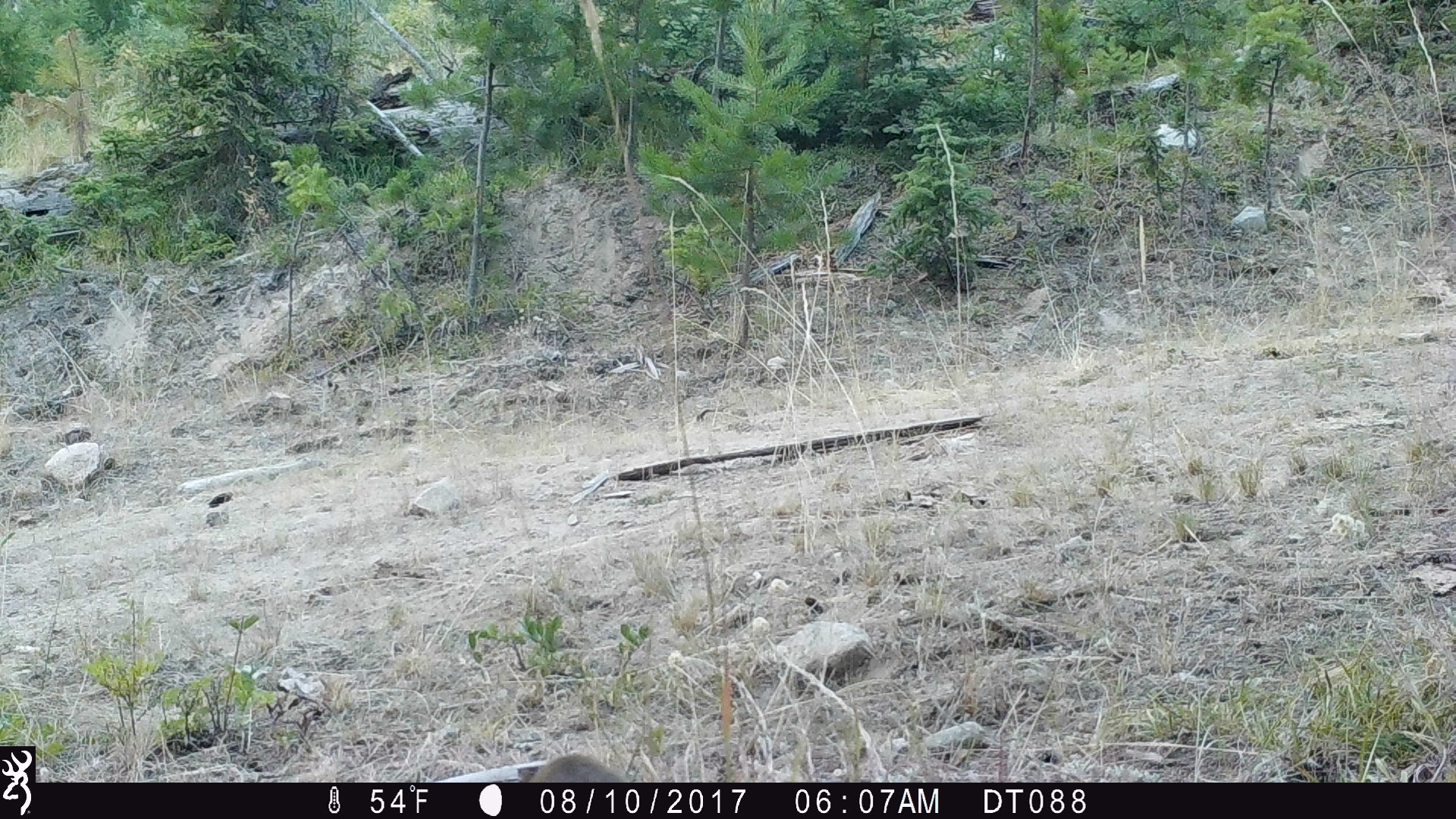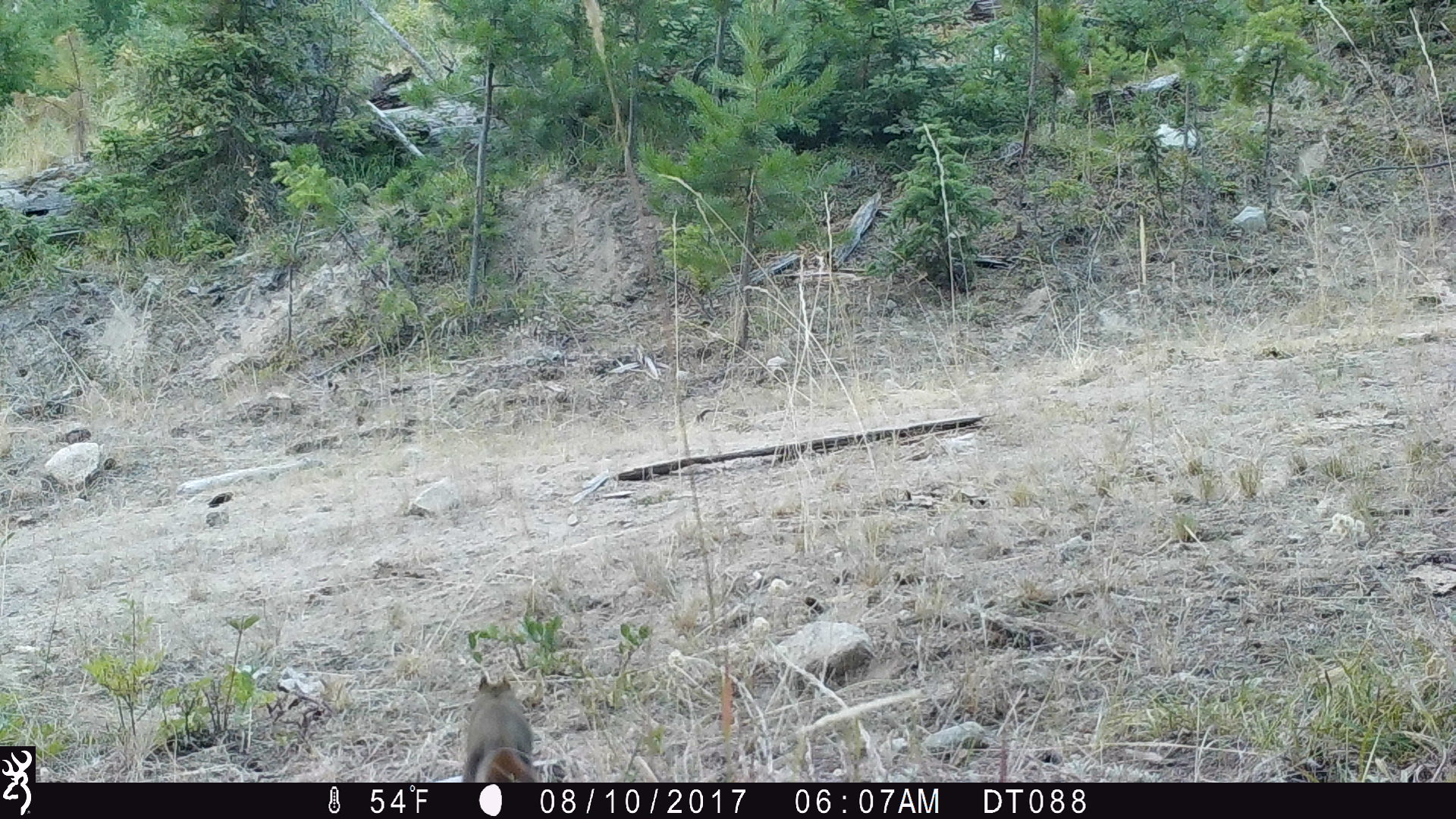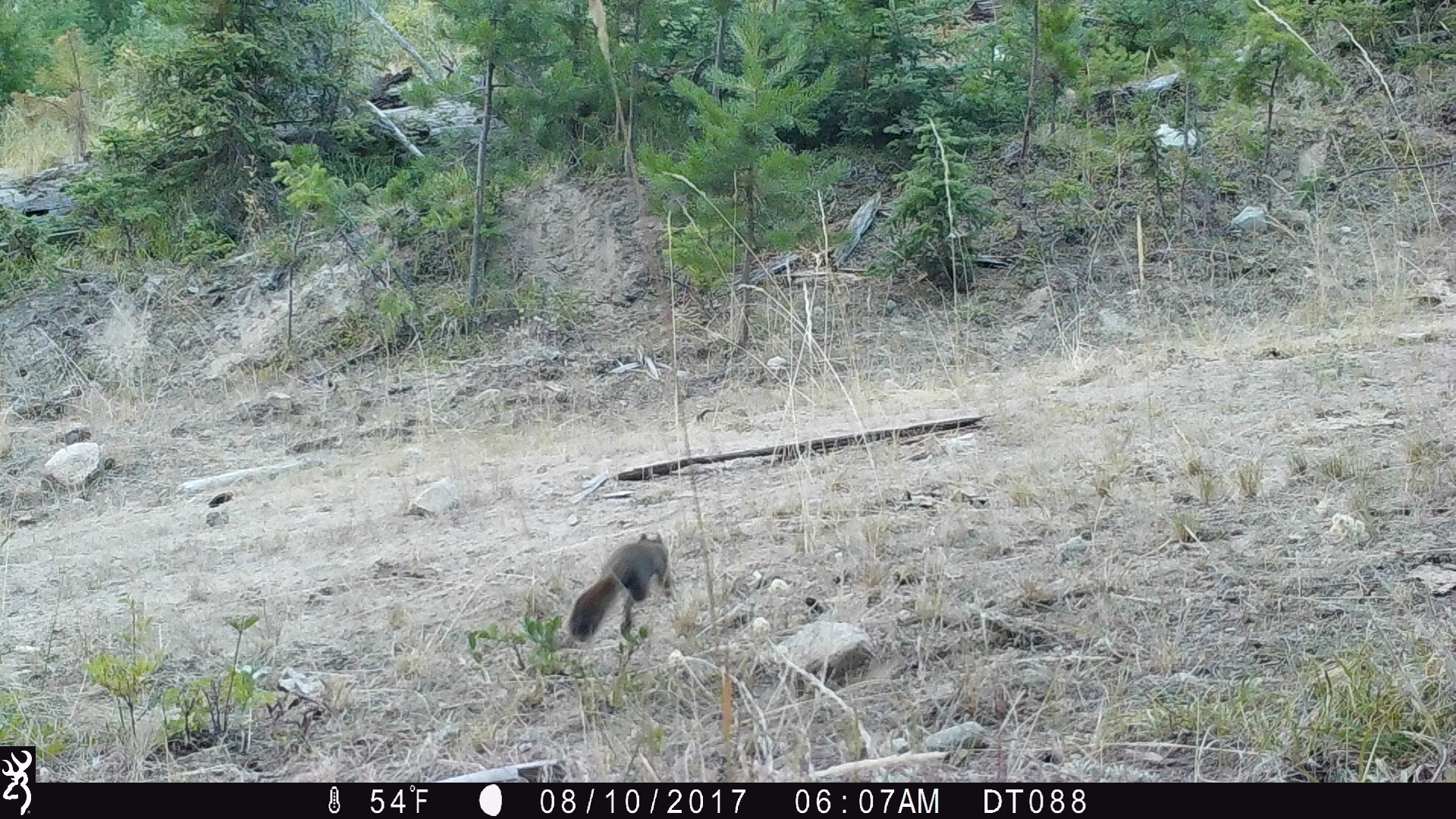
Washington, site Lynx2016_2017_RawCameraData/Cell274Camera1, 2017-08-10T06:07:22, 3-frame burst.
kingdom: Animalia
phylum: Chordata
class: Mammalia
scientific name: Mammalia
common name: small mammal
Small mammal (Mammalia). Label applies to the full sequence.